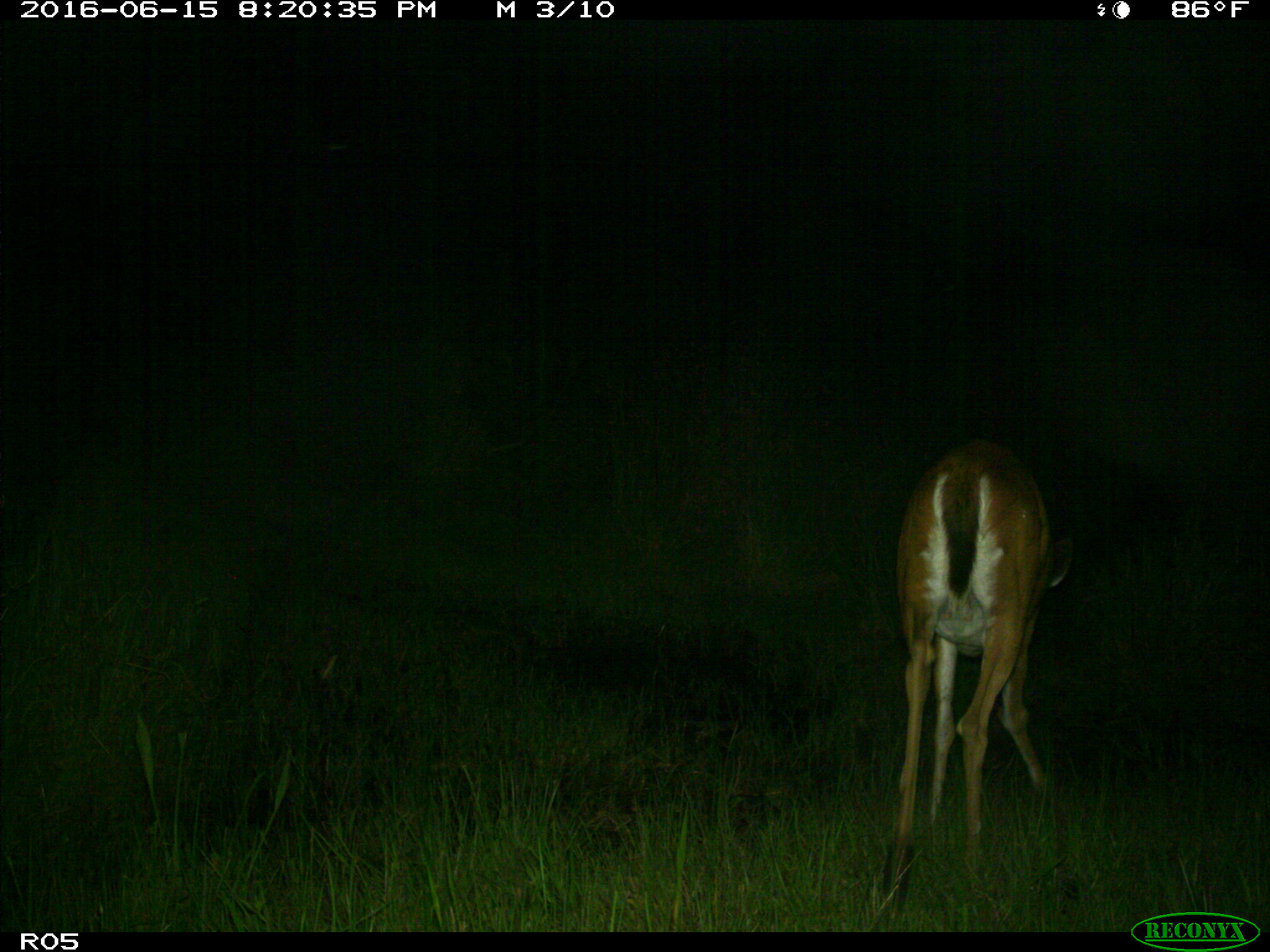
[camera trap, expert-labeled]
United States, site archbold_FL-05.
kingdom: Animalia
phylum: Chordata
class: Mammalia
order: Artiodactyla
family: Cervidae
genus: Odocoileus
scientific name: Odocoileus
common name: deer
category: unidentified deer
Unidentified deer (deer) (Odocoileus).